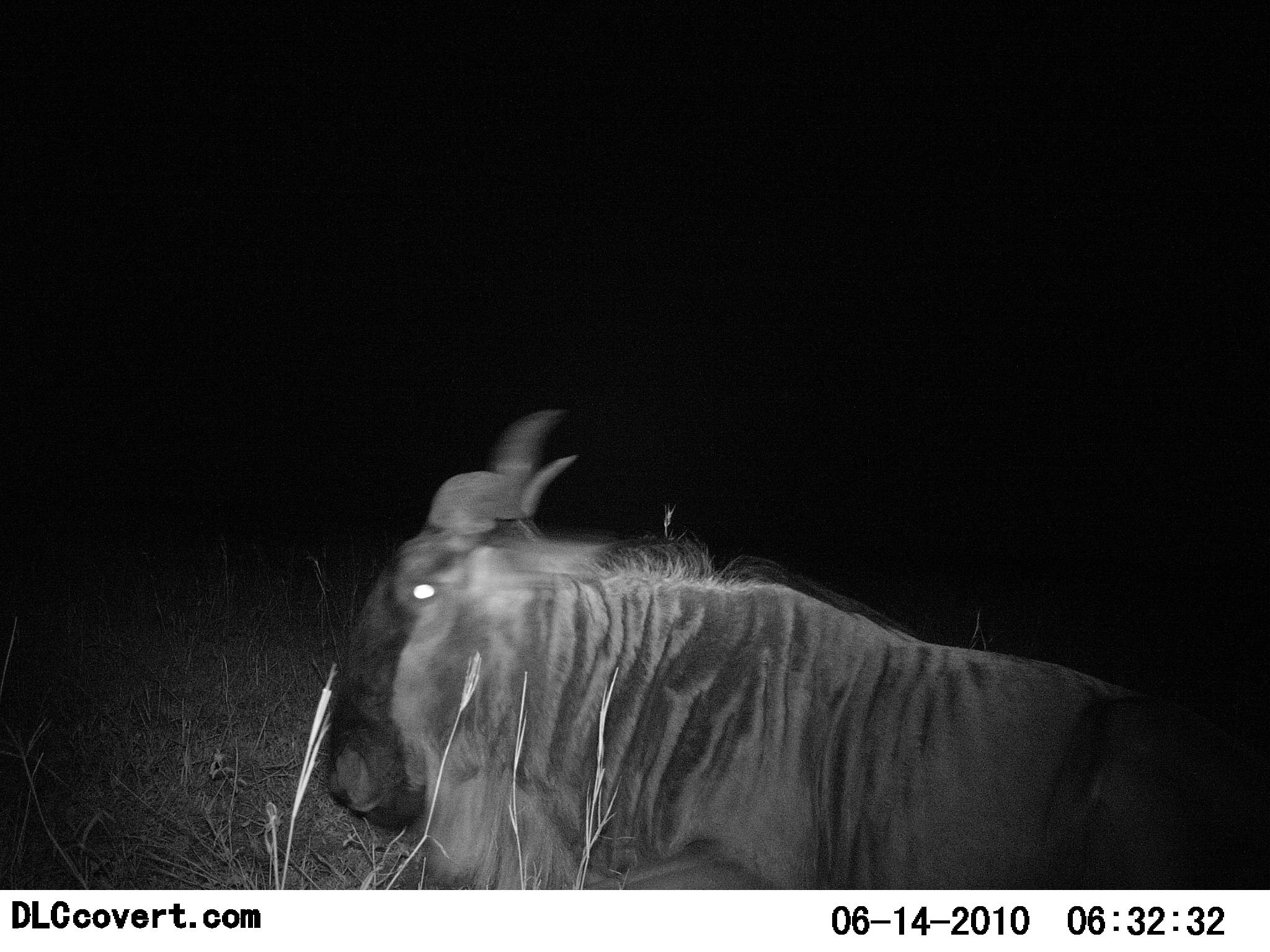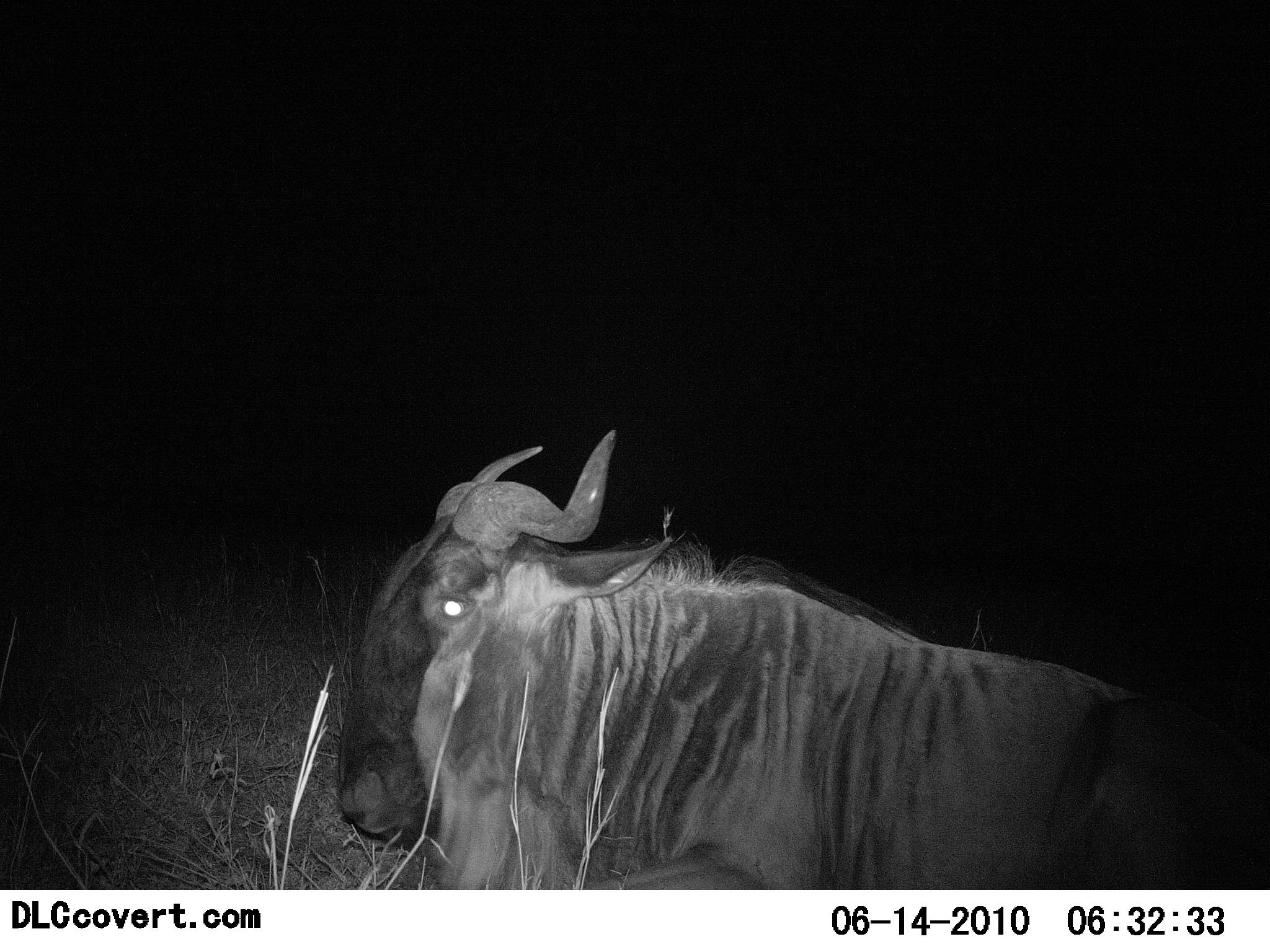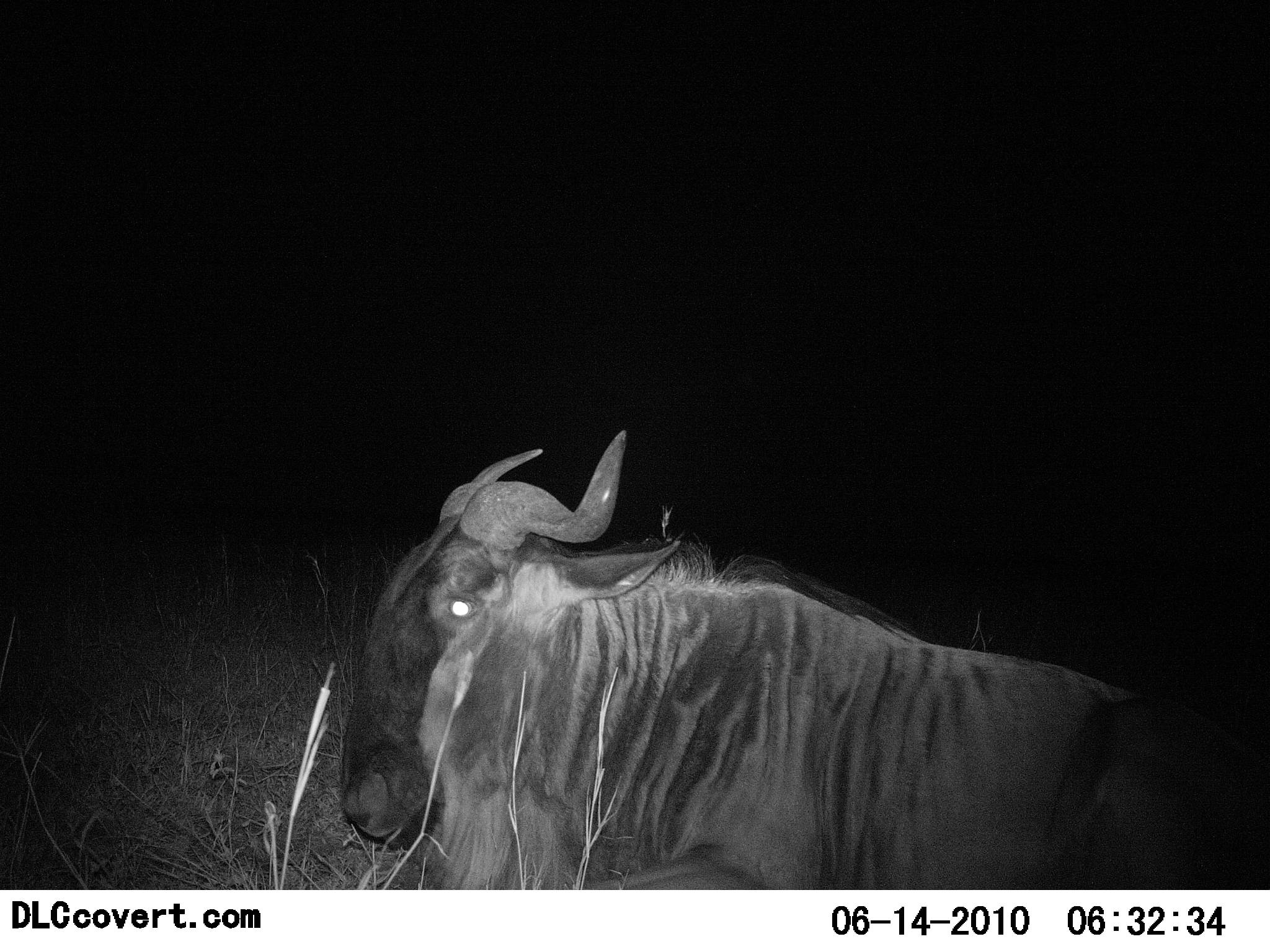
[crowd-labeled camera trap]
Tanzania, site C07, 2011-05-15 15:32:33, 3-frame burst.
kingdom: Animalia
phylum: Chordata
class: Mammalia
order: Artiodactyla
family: Bovidae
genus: Connochaetes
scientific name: Connochaetes taurinus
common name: blue wildebeest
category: wildebeest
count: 1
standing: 33%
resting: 67%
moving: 0%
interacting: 0%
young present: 0%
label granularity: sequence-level